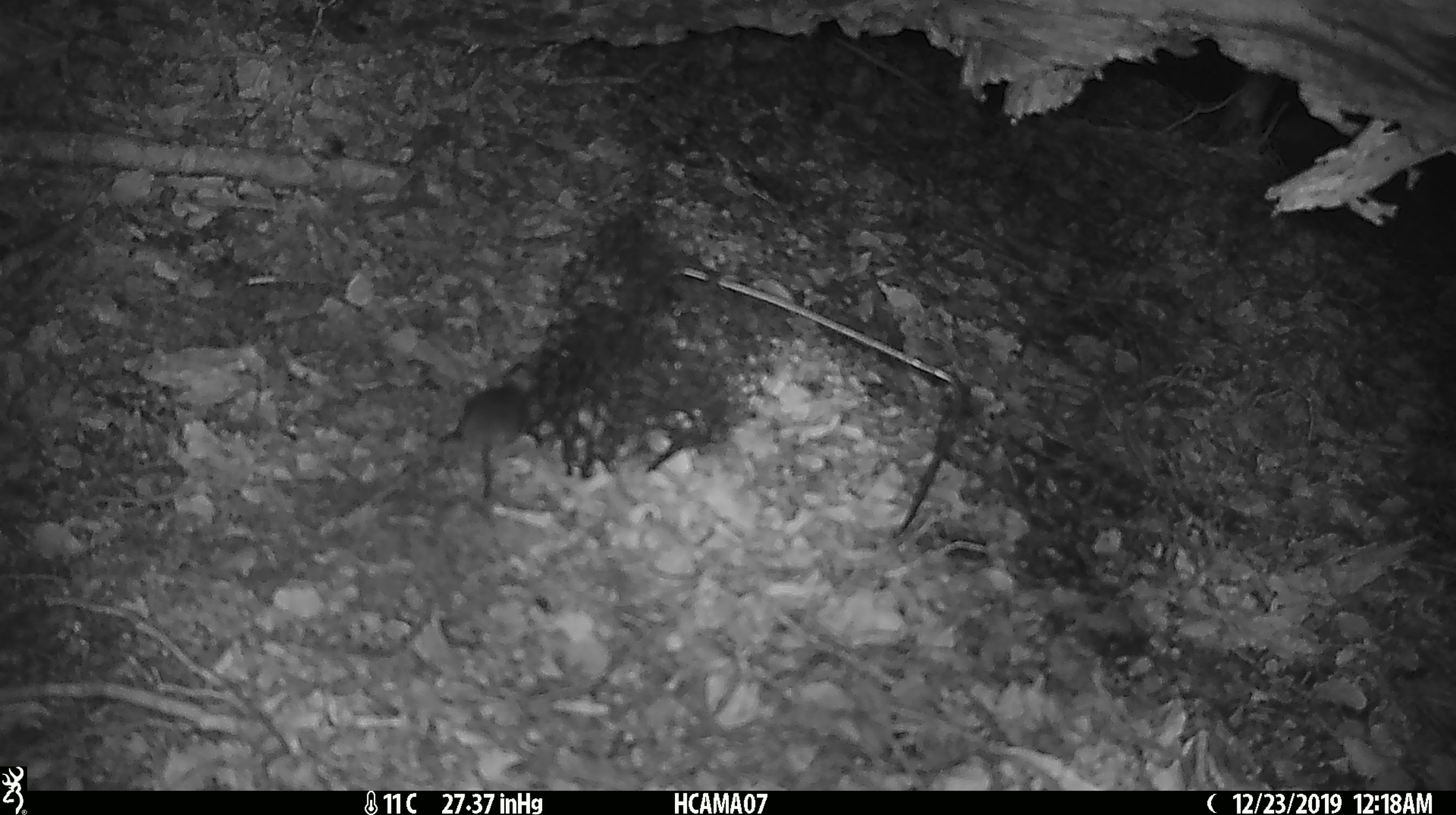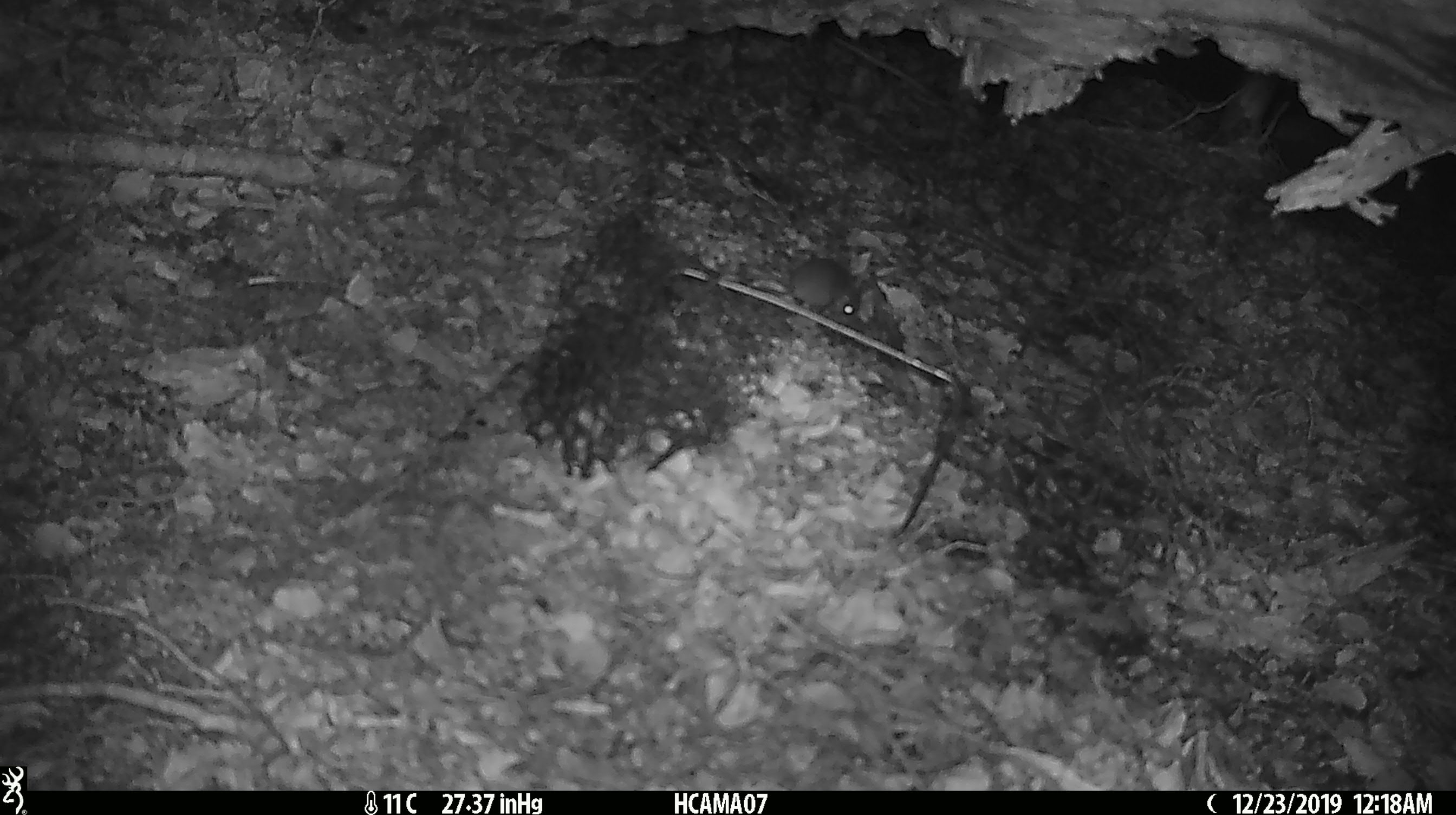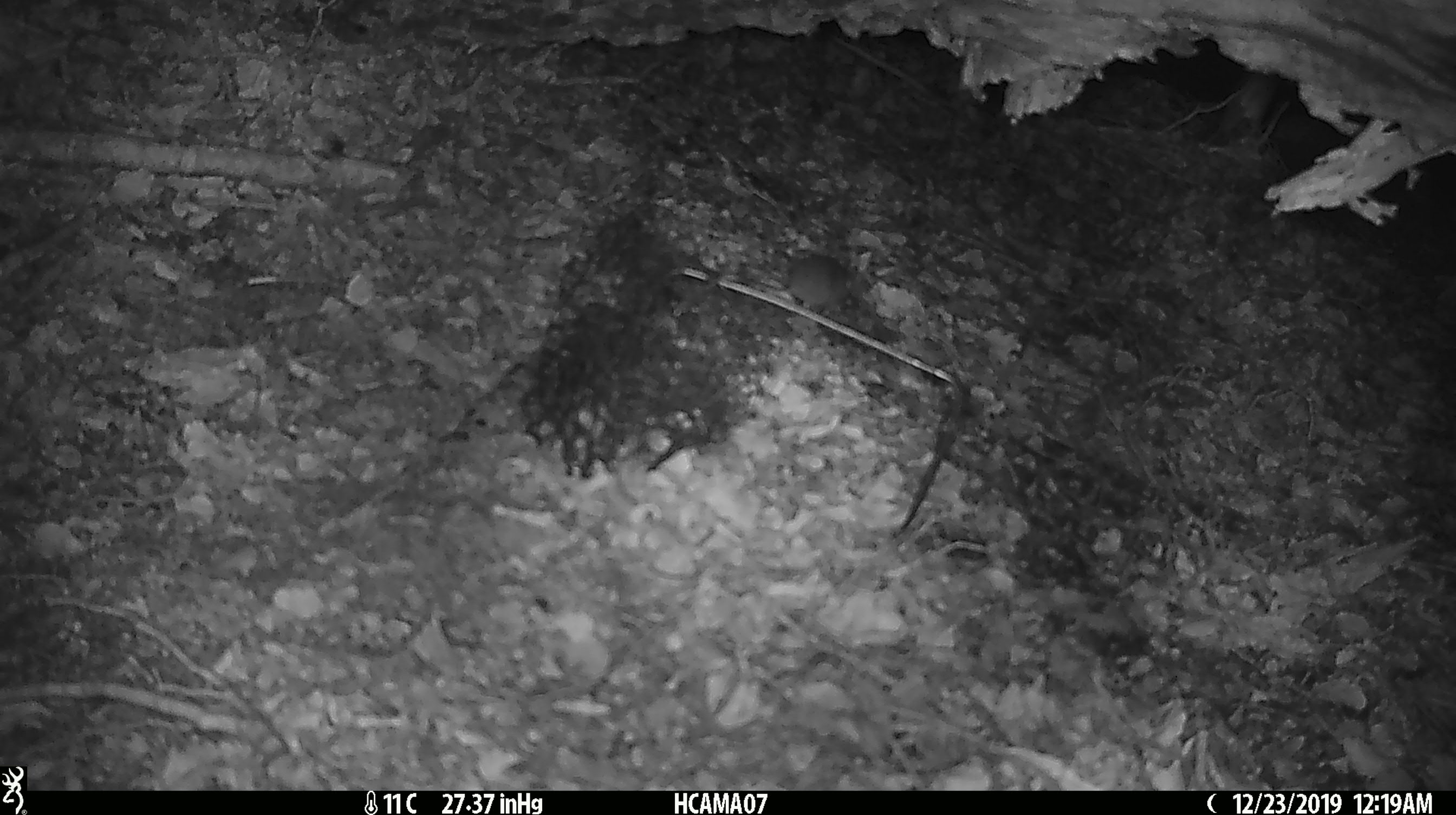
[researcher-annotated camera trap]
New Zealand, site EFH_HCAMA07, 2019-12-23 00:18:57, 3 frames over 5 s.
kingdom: Animalia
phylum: Chordata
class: Mammalia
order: Rodentia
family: Muridae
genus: Mus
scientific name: Mus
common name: mouse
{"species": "mouse (Mus)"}